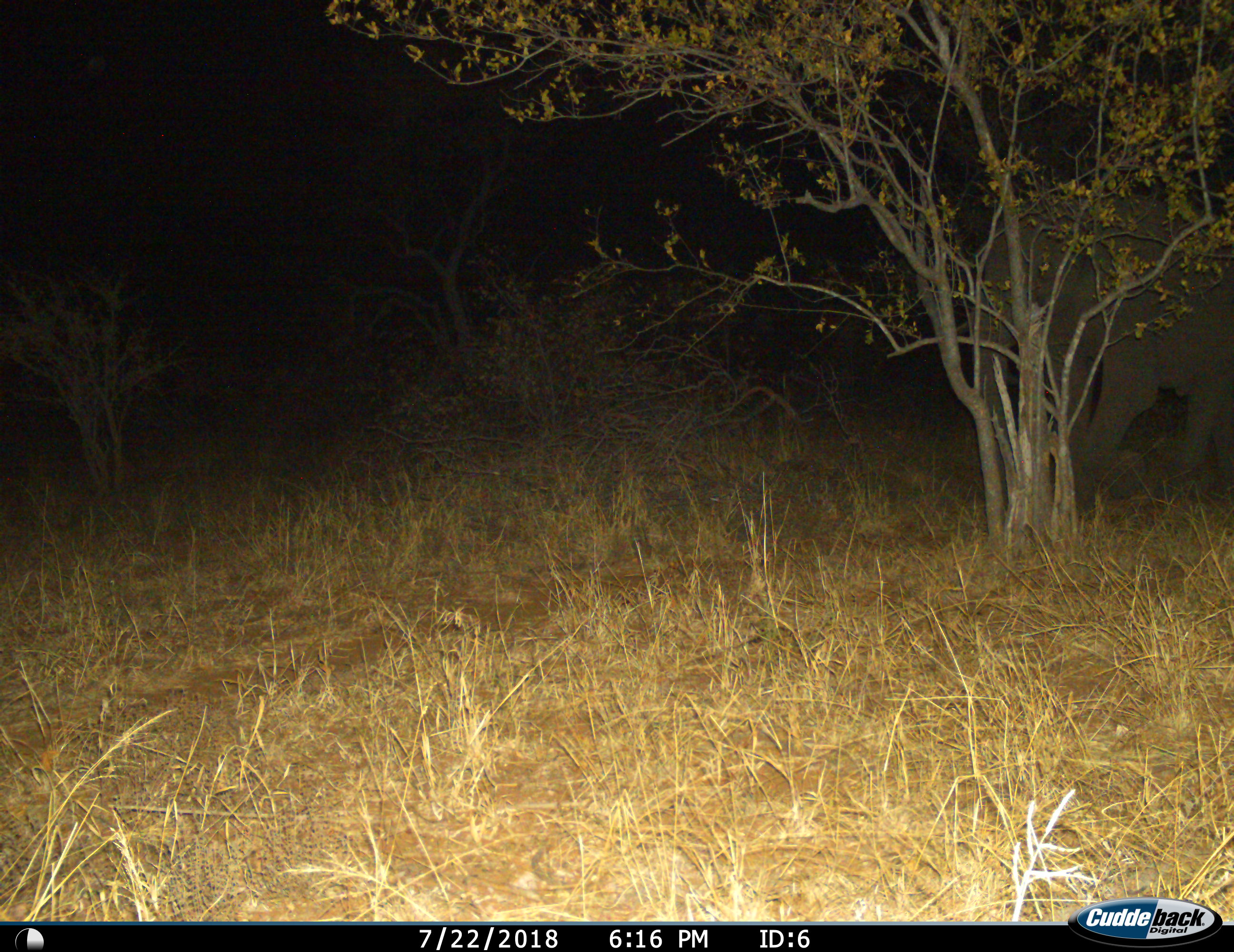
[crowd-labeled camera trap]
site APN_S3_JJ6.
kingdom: Animalia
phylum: Chordata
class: Mammalia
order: Proboscidea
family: Elephantidae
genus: Loxodonta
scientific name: Loxodonta africana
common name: african bush elephant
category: elephant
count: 1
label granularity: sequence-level